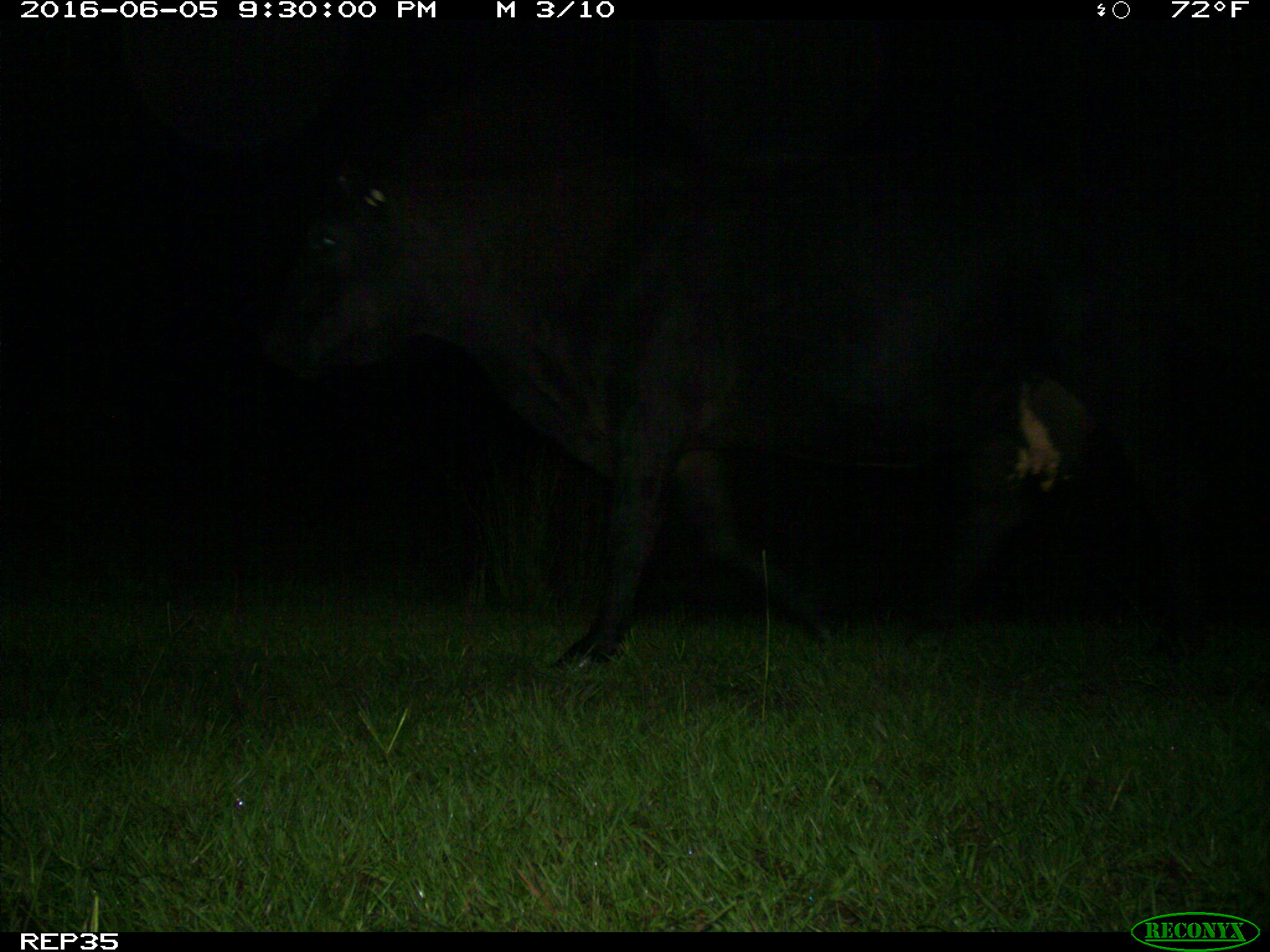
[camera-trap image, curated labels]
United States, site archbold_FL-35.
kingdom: Animalia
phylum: Chordata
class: Mammalia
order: Artiodactyla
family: Bovidae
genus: Bos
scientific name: Bos taurus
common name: domestic cow